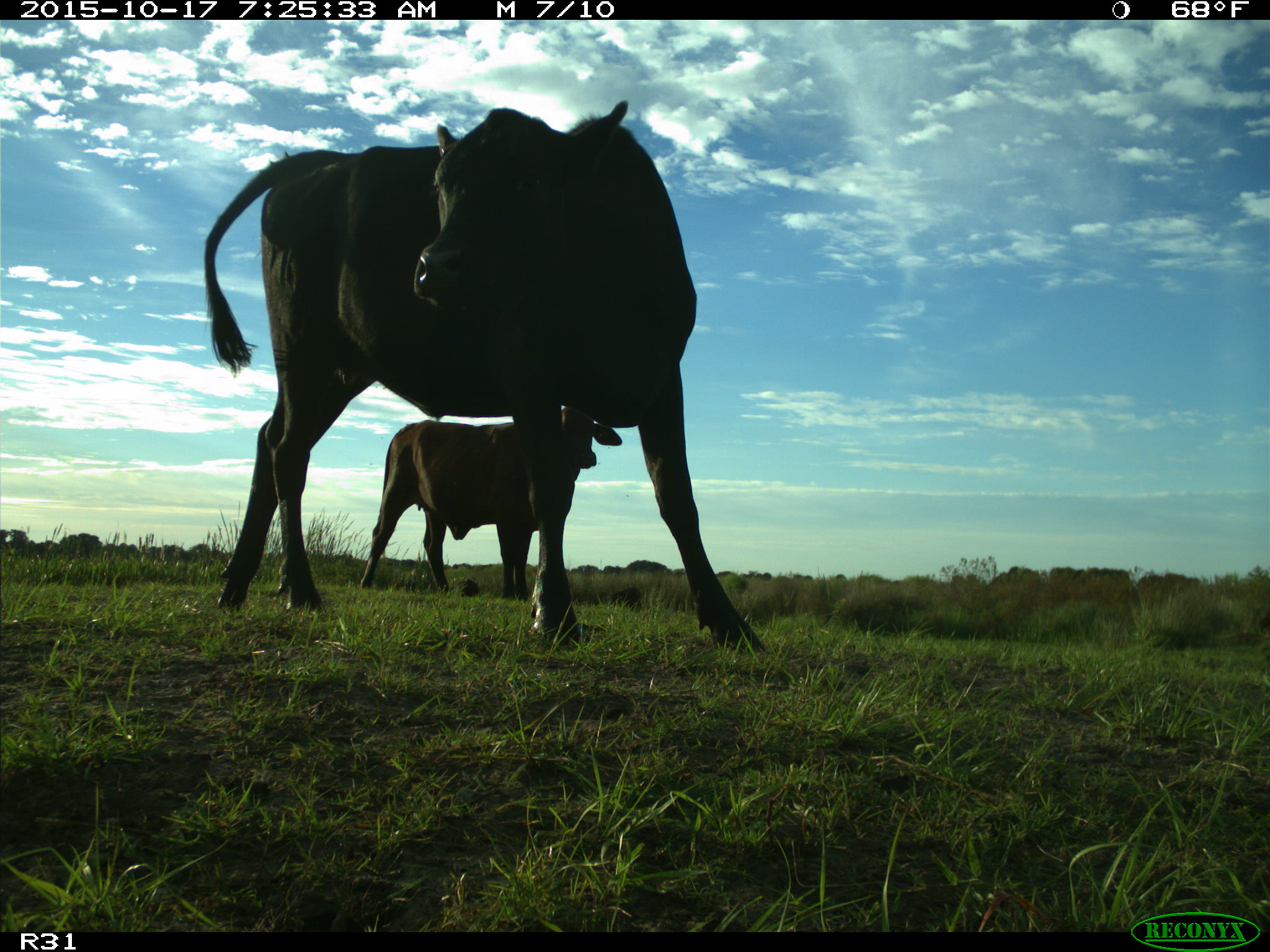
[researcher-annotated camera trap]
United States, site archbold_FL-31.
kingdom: Animalia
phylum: Chordata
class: Mammalia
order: Artiodactyla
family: Bovidae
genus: Bos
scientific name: Bos taurus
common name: domestic cow